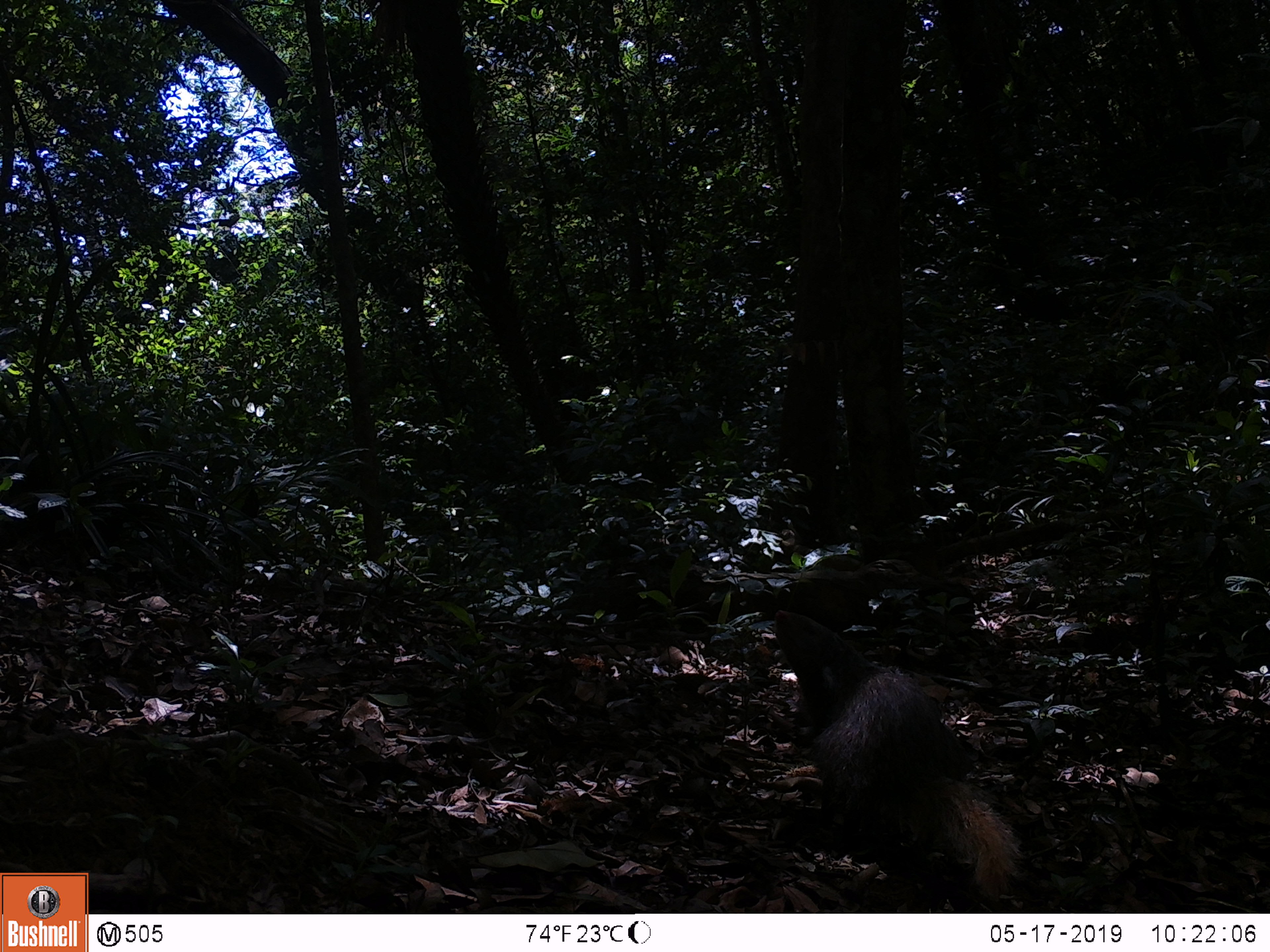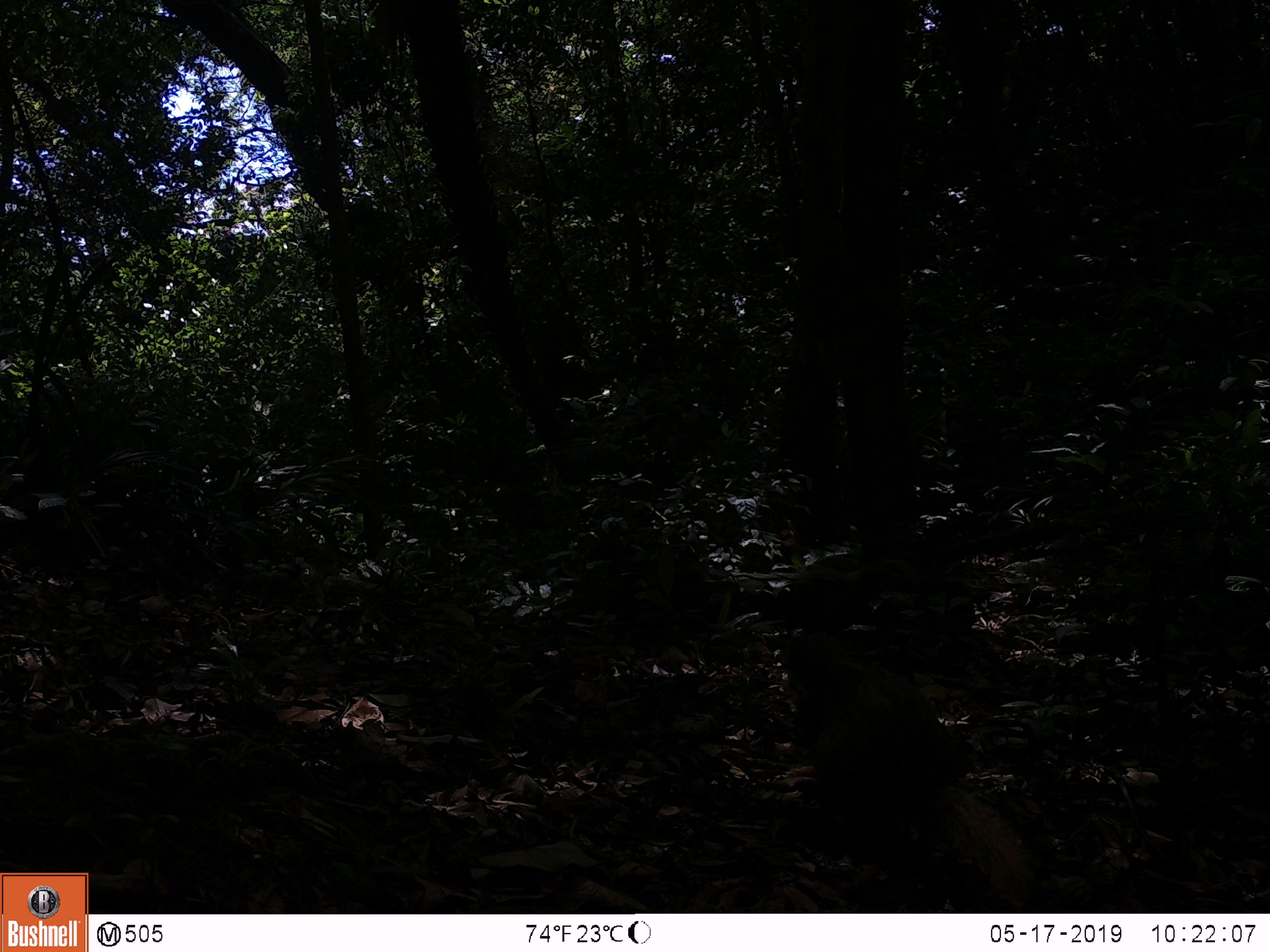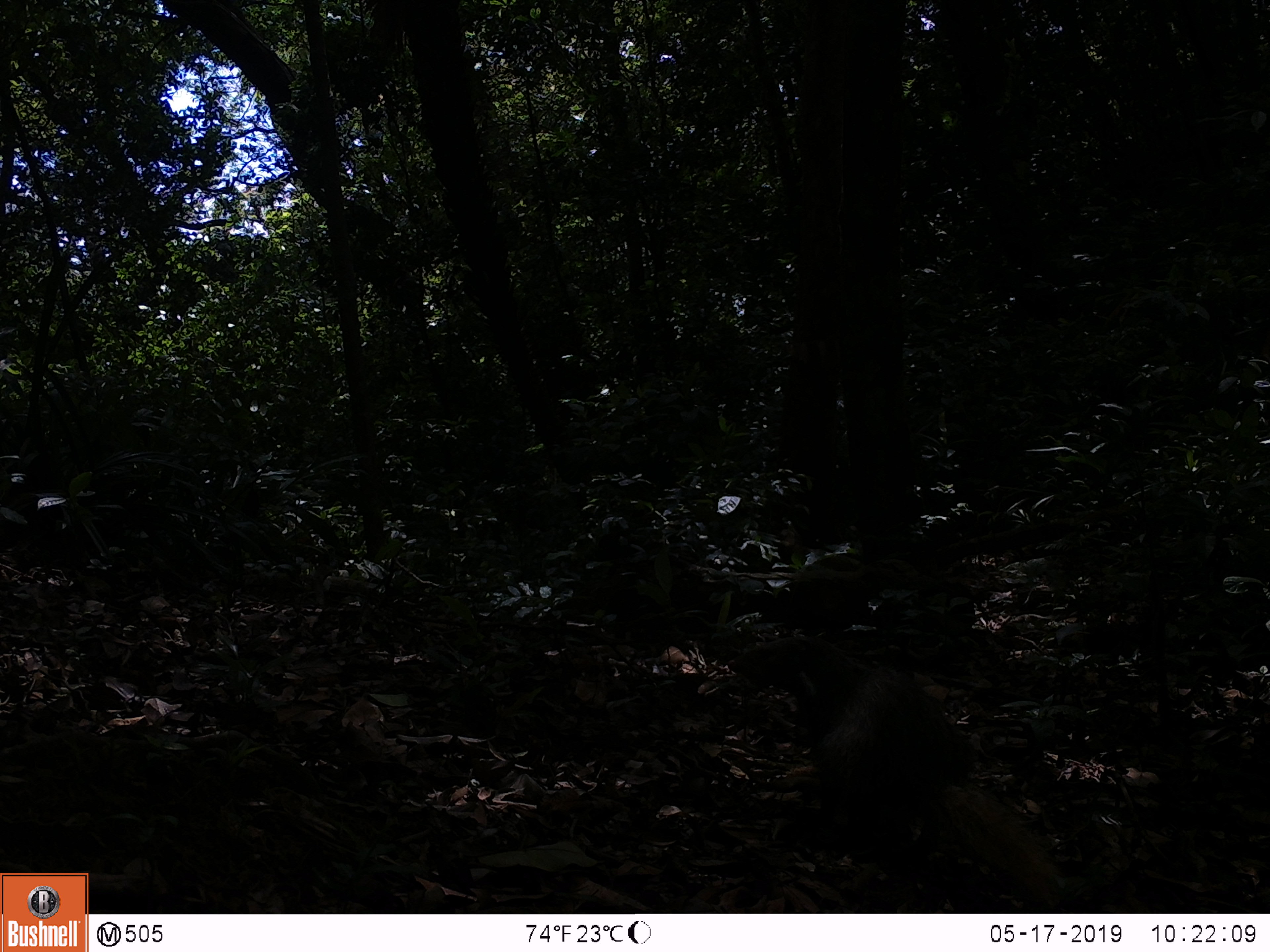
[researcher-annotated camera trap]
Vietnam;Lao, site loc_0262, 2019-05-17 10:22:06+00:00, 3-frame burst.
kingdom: Animalia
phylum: Chordata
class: Mammalia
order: Carnivora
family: Herpestidae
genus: Urva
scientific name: Urva urva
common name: crab-eating mongoose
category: crab eating mongoose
Crab eating mongoose (crab-eating mongoose) (Urva urva). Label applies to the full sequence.